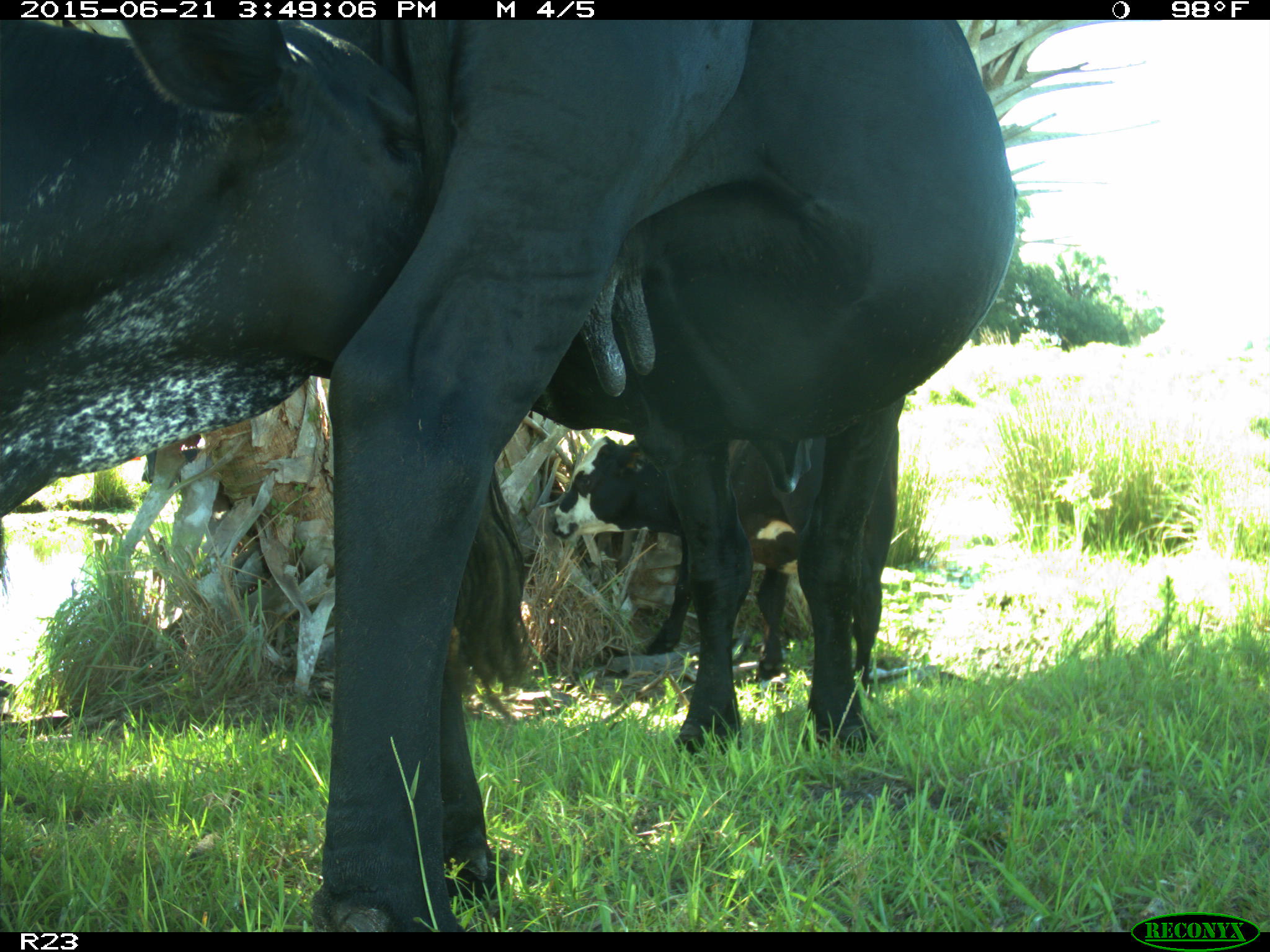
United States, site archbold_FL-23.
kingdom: Animalia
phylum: Chordata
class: Mammalia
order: Artiodactyla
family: Bovidae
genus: Bos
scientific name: Bos taurus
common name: domestic cow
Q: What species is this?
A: Bos taurus (domestic cow).